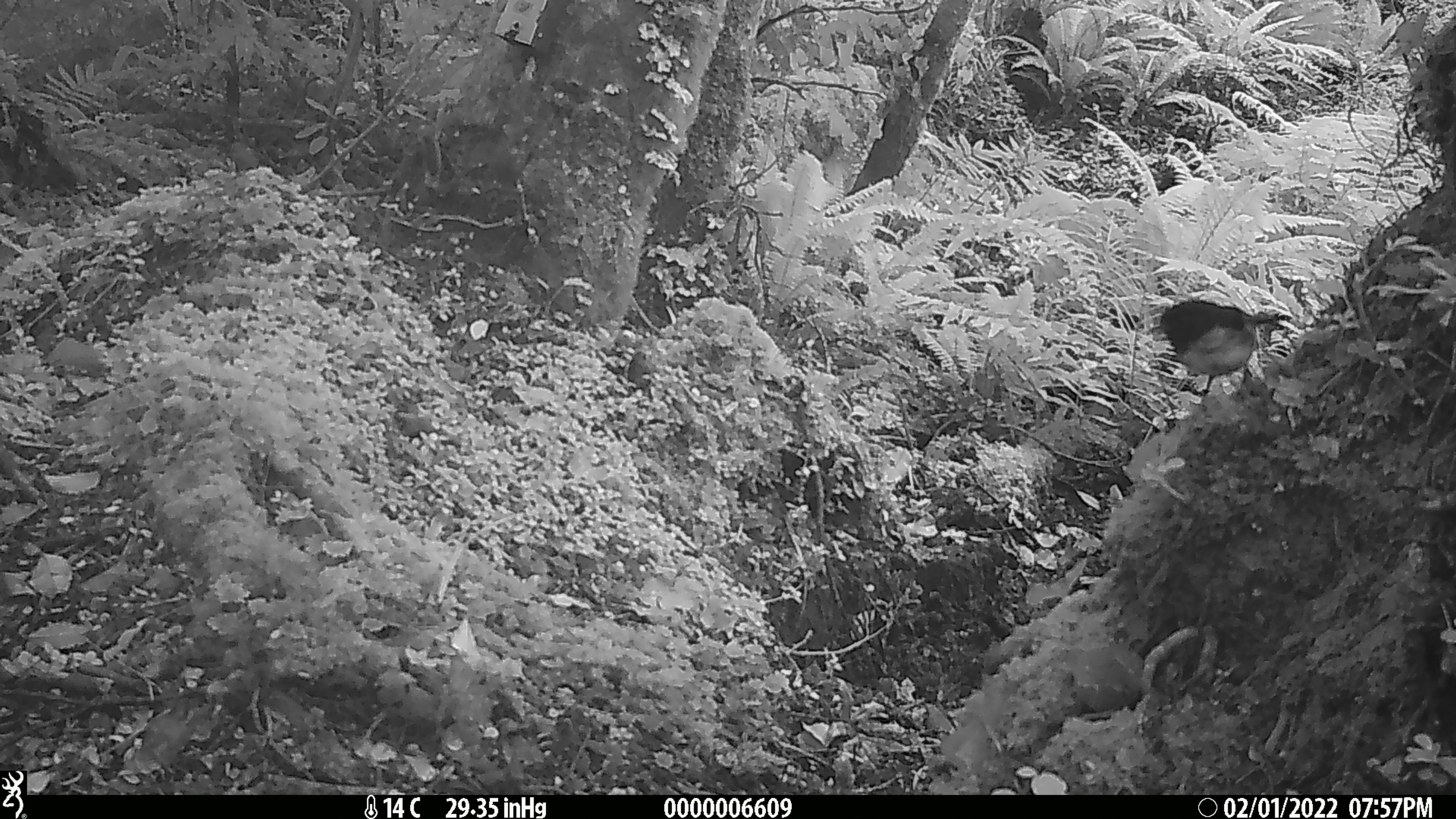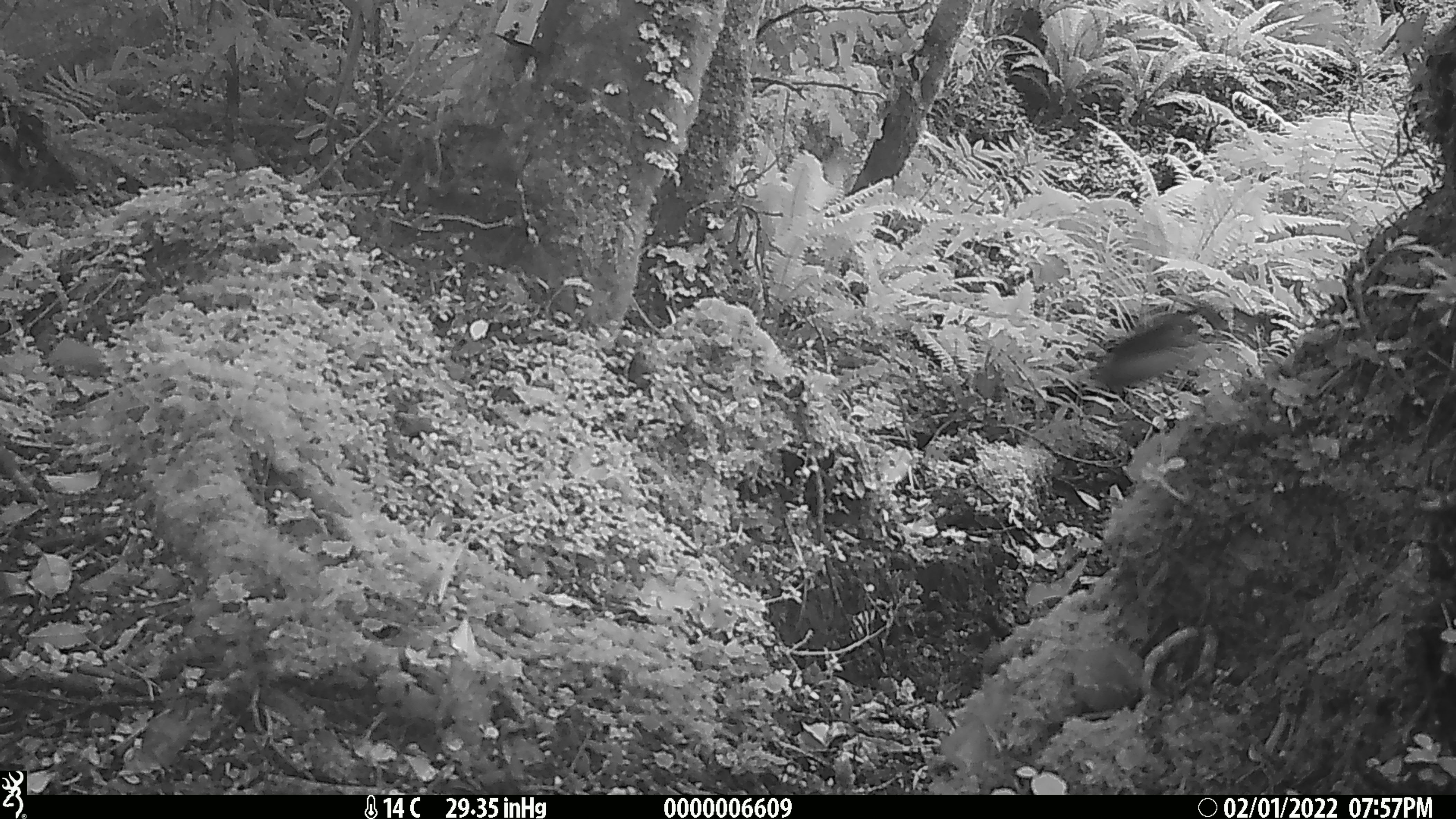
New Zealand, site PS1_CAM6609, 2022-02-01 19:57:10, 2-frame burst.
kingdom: Animalia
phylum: Chordata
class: Aves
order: Passeriformes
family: Petroicidae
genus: Petroica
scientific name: Petroica macrocephala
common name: tomtit